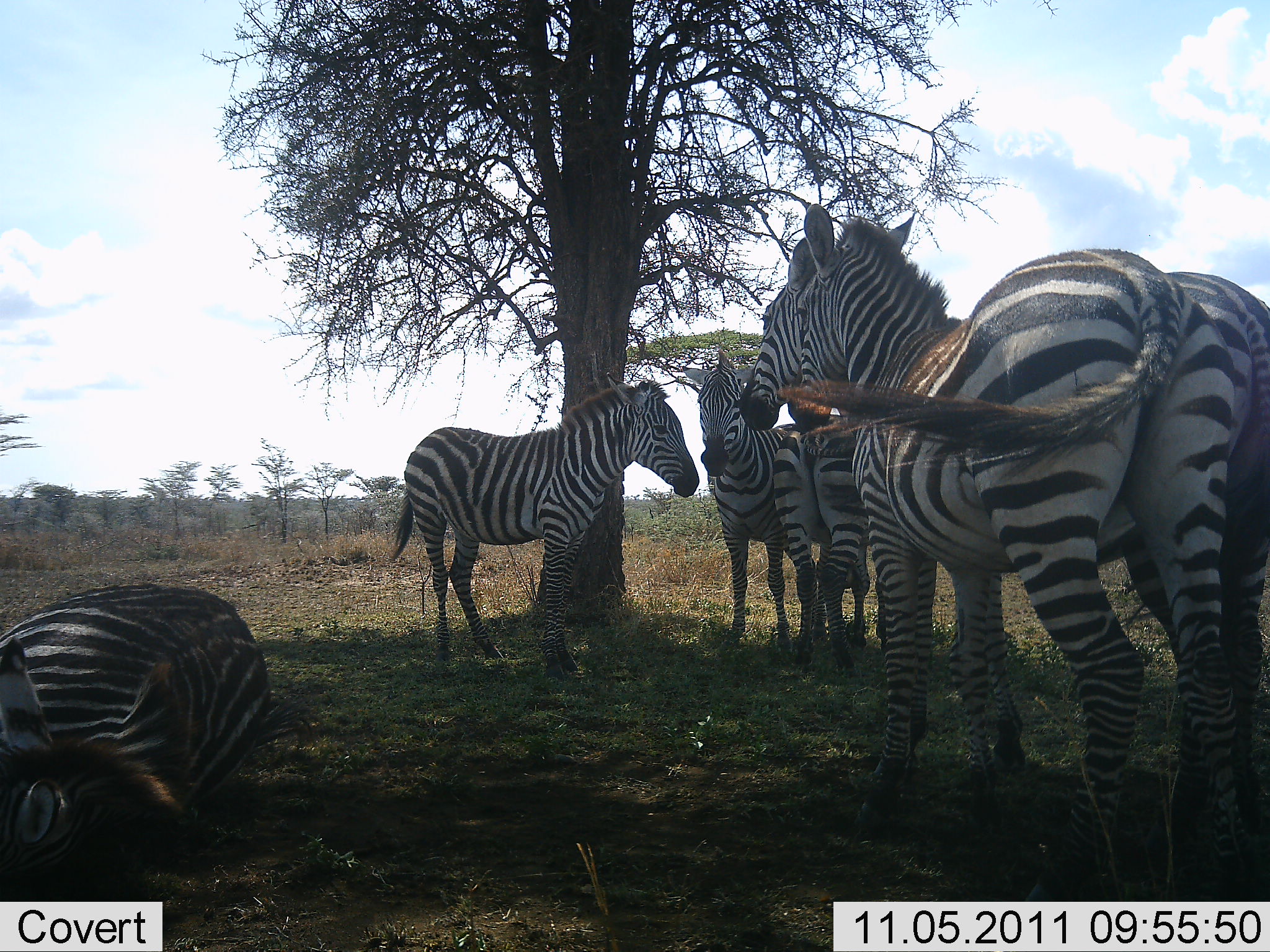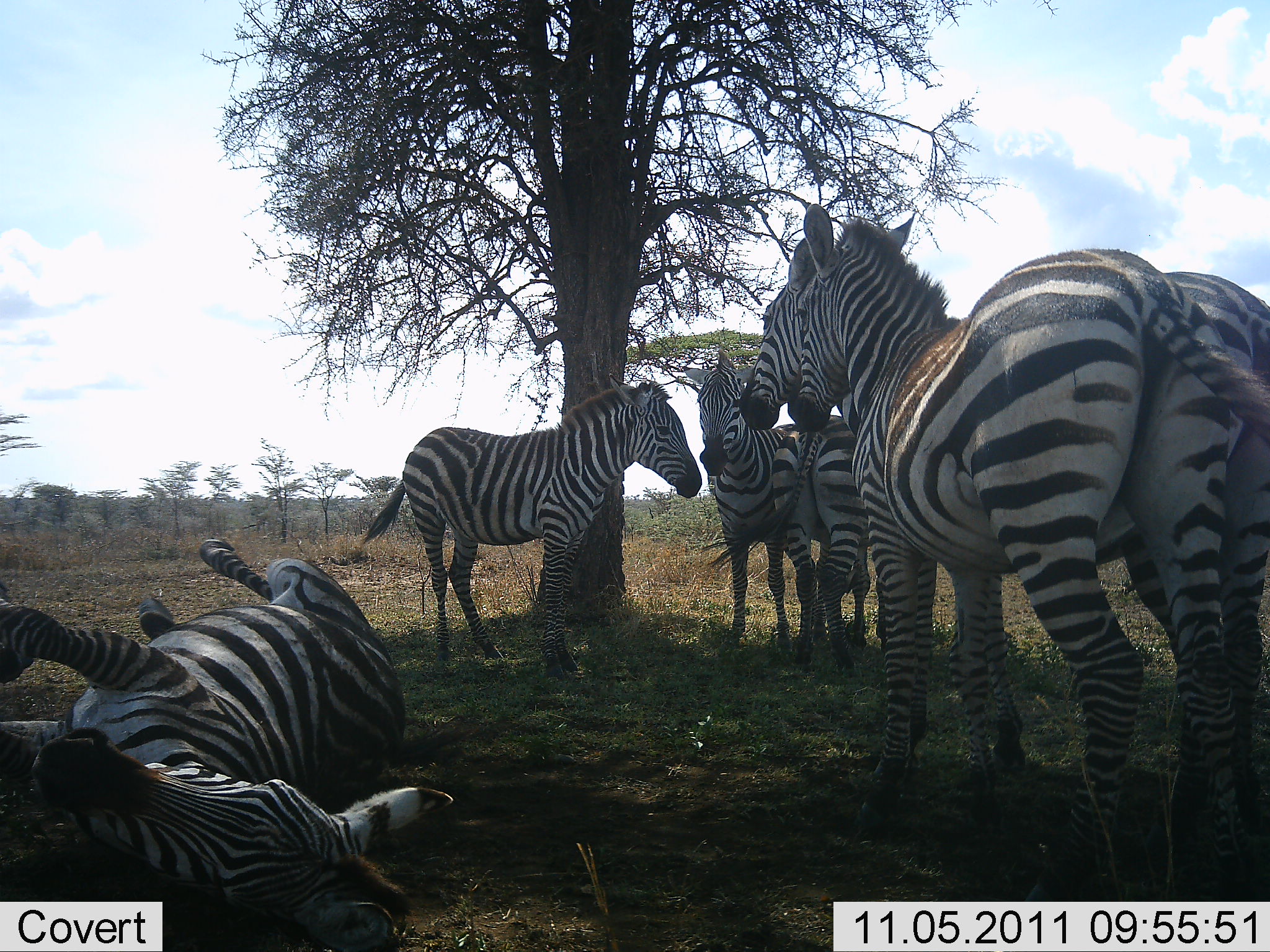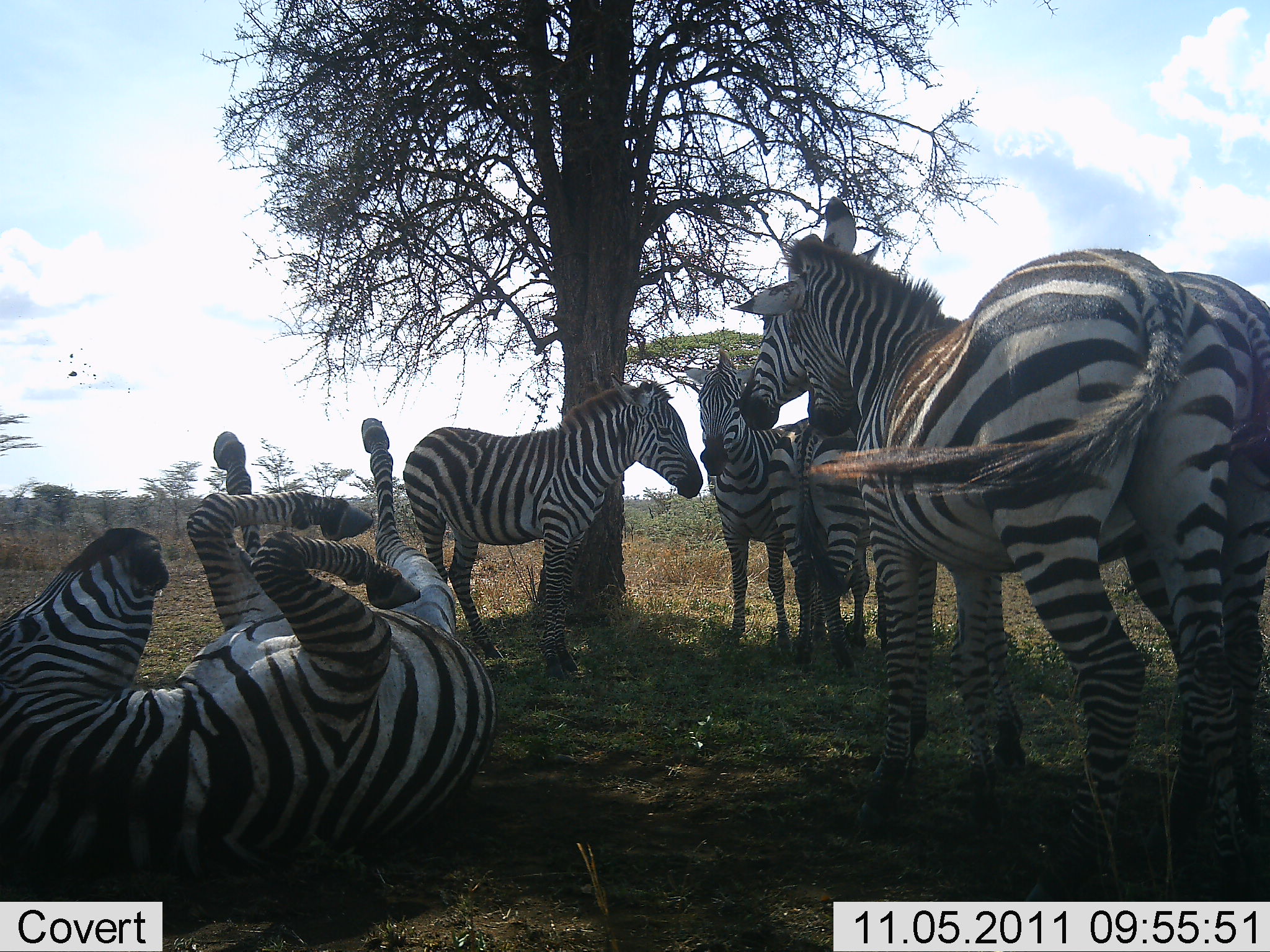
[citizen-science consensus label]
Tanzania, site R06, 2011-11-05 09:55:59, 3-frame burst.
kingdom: Animalia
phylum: Chordata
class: Mammalia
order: Perissodactyla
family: Equidae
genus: Equus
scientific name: Equus quagga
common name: plains zebra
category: zebra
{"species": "zebra (plains zebra) (Equus quagga)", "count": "6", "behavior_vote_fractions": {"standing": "67%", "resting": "50%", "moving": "25%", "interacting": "50%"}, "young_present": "8%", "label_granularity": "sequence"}